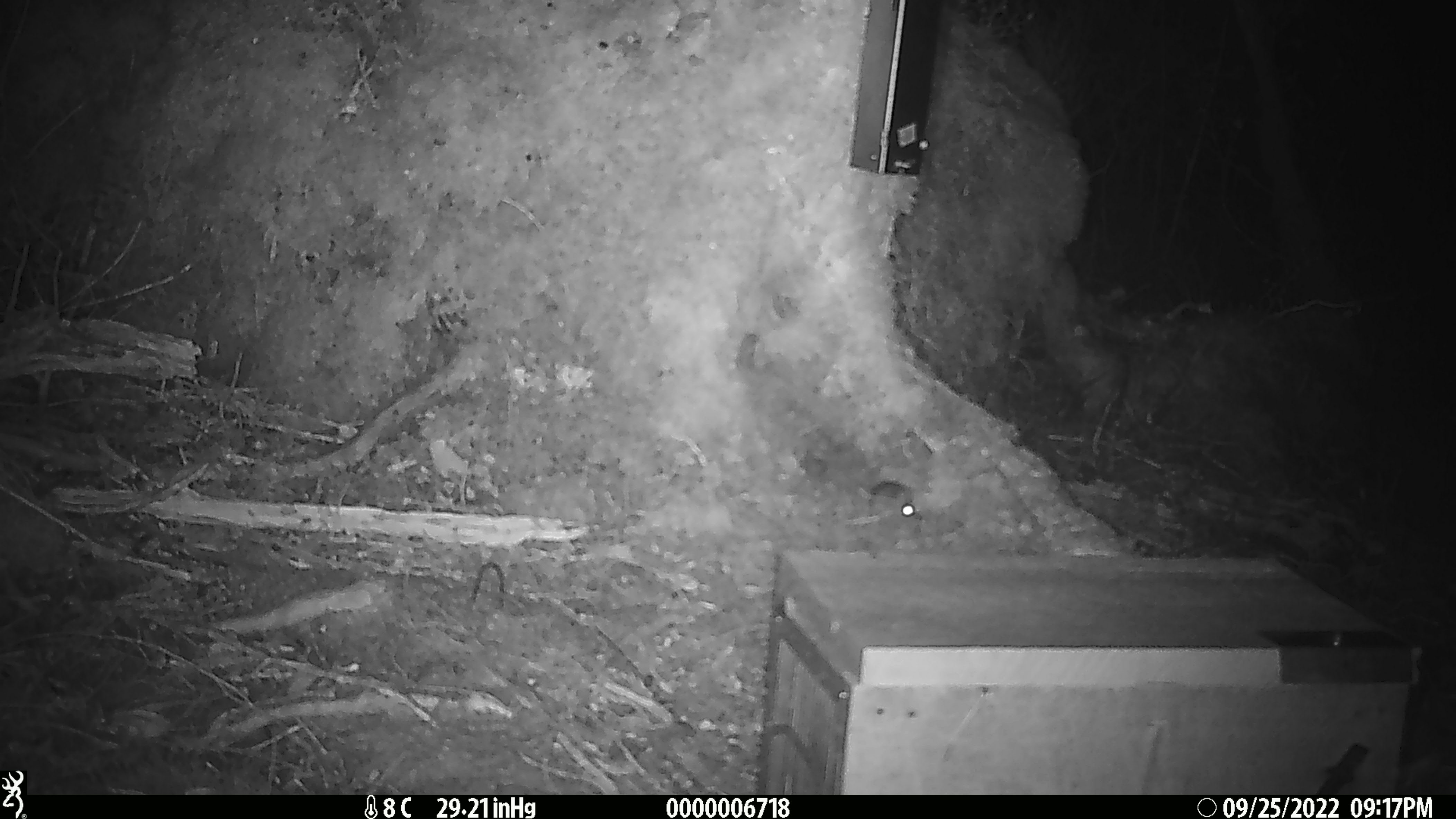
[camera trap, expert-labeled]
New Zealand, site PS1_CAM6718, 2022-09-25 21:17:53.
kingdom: Animalia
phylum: Chordata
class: Mammalia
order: Rodentia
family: Muridae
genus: Mus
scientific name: Mus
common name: mouse